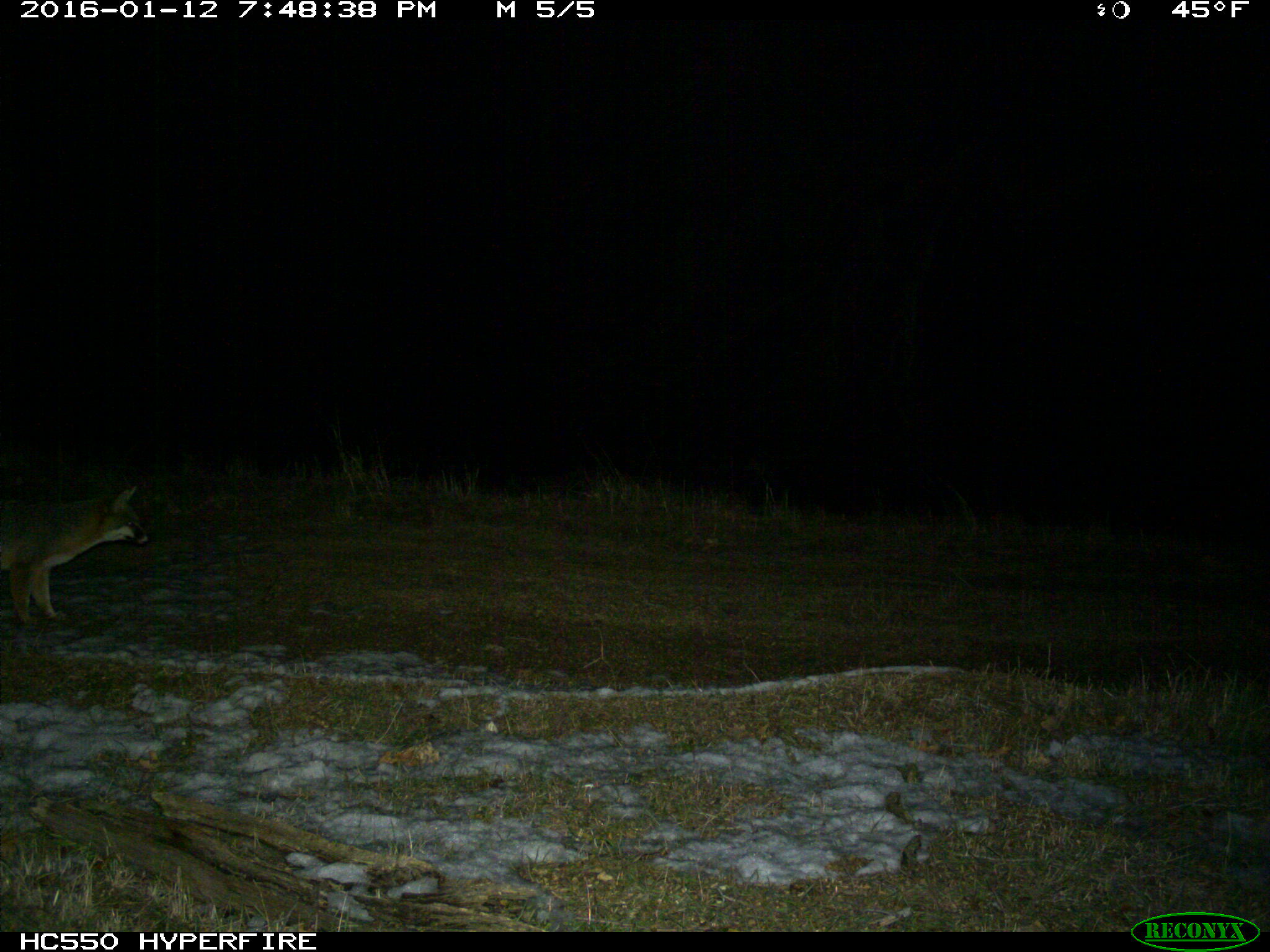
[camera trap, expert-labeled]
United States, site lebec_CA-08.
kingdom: Animalia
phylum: Chordata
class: Mammalia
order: Carnivora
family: Canidae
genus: Urocyon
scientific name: Urocyon cinereoargenteus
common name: gray fox